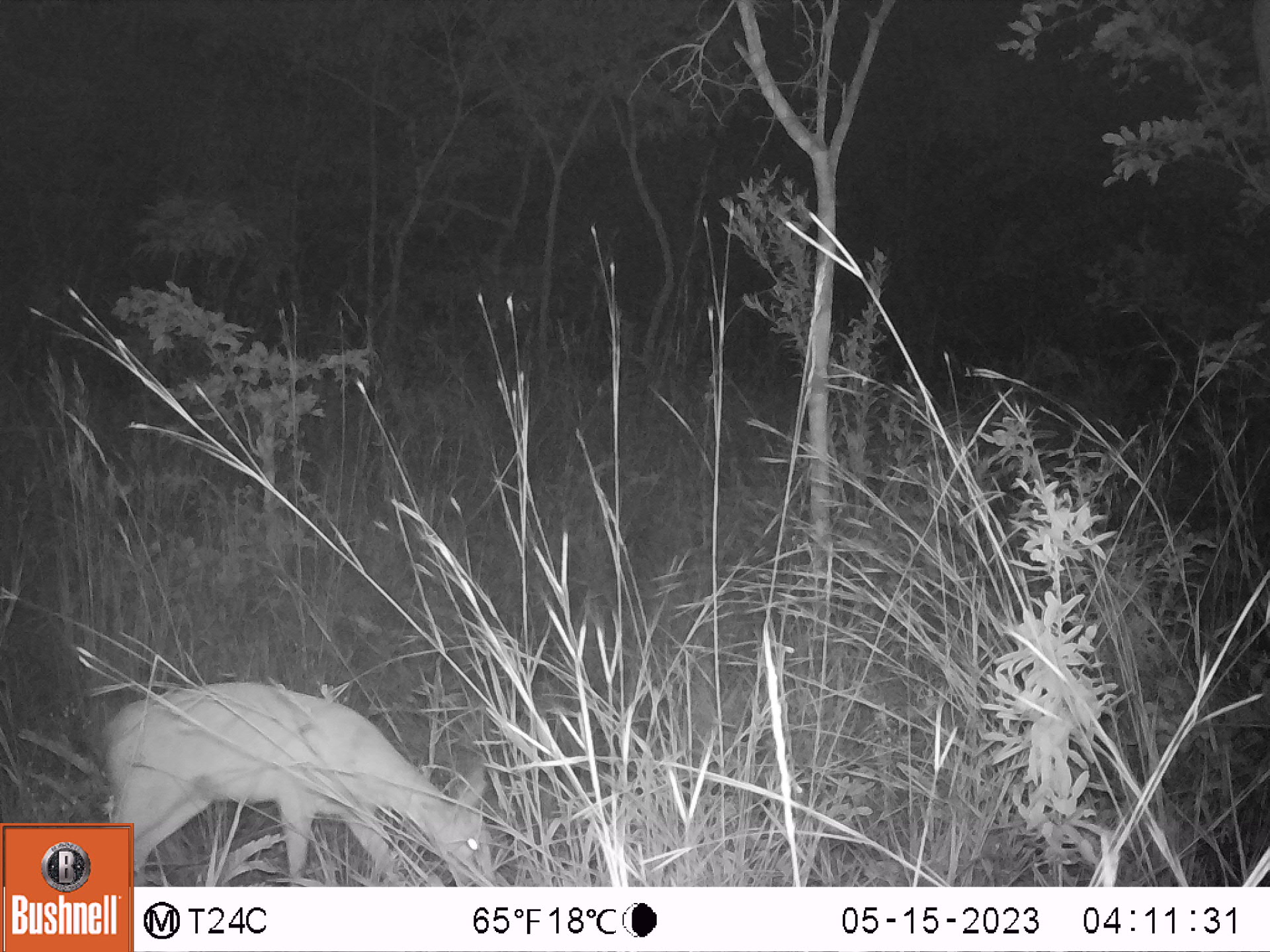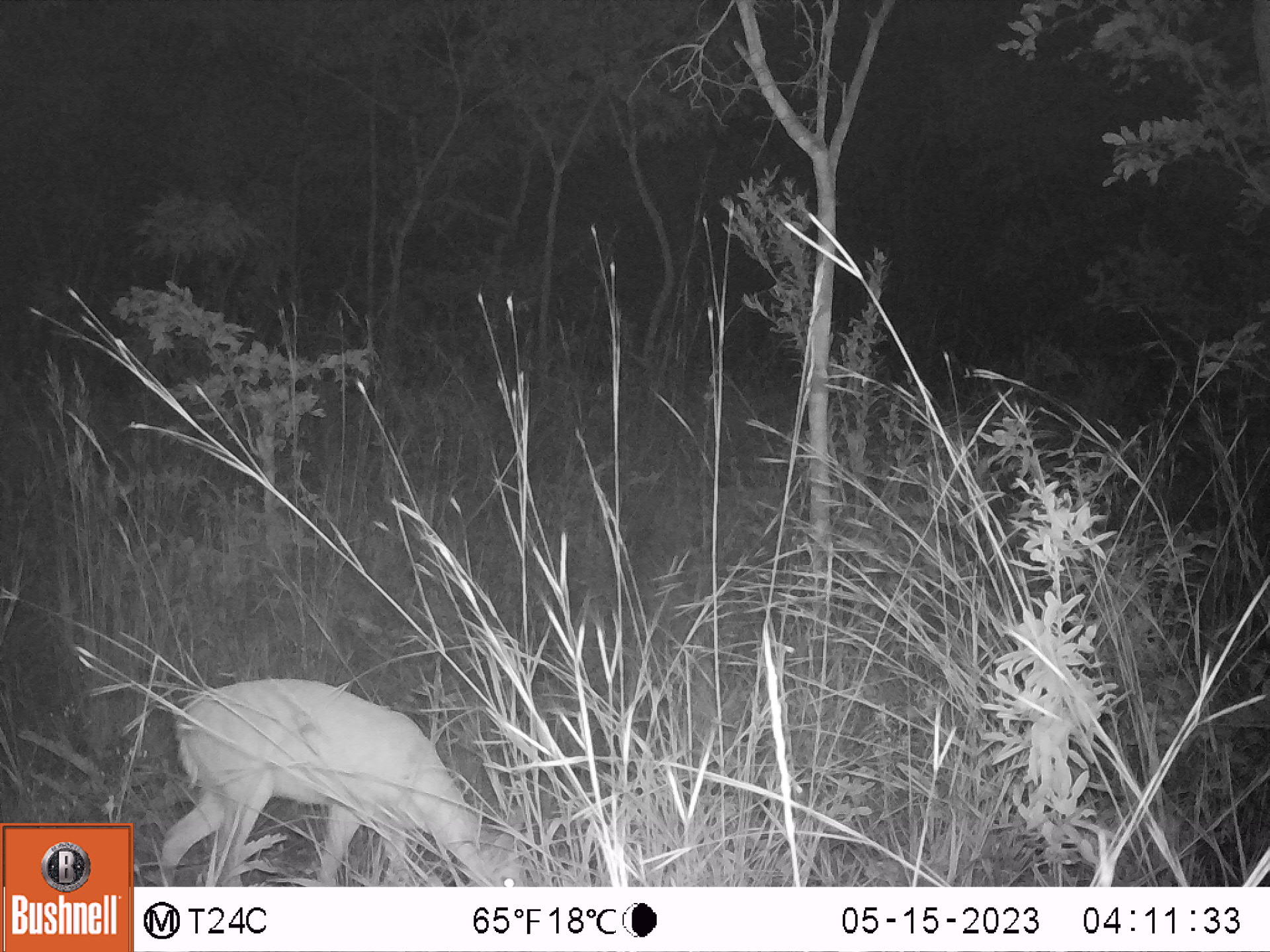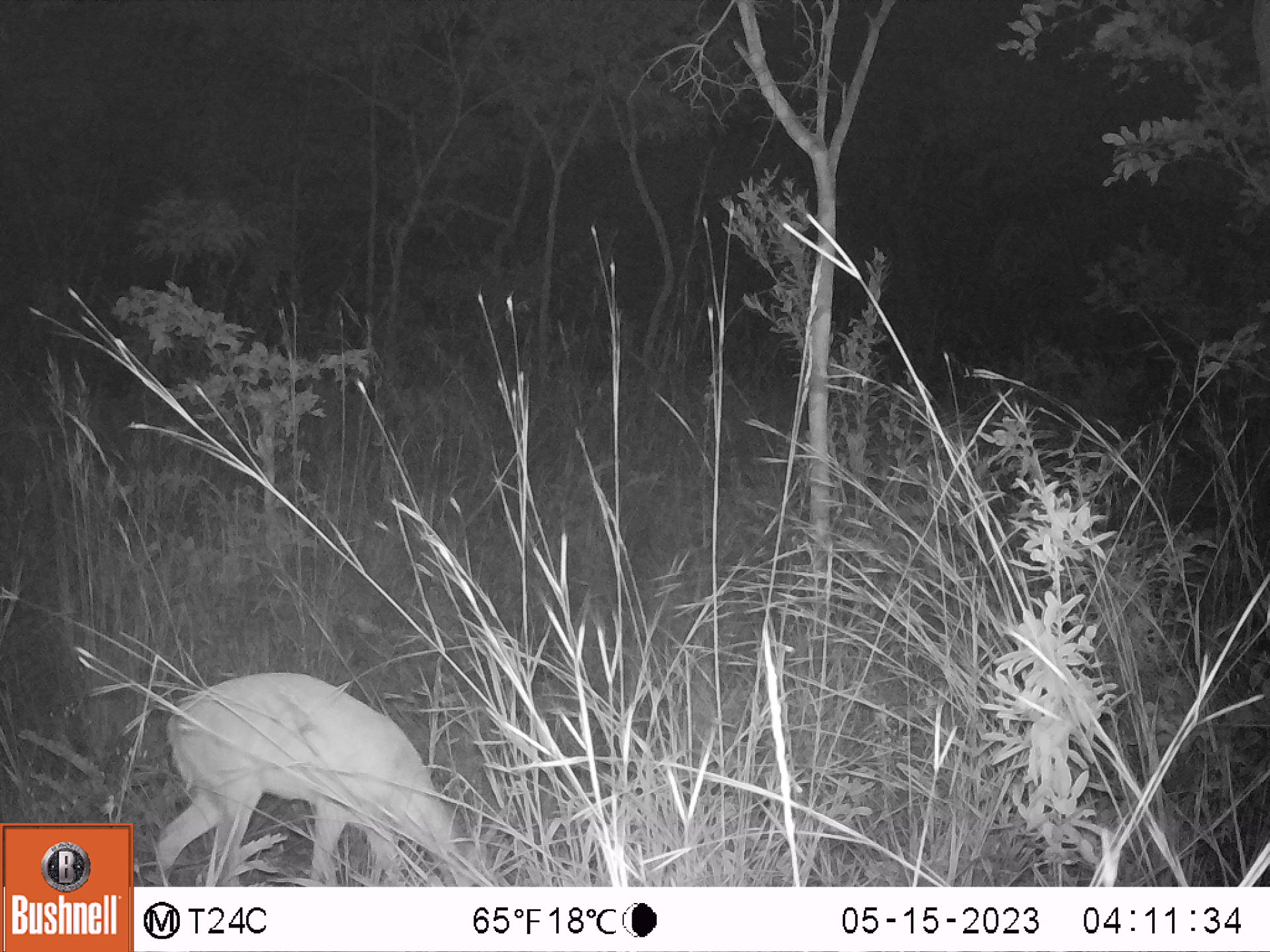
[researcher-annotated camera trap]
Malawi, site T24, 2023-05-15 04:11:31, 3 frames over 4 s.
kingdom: Animalia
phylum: Chordata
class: Mammalia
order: Artiodactyla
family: Bovidae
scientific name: Antilopinae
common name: small antelope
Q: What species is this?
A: Small antelope (Antilopinae).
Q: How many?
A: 1.